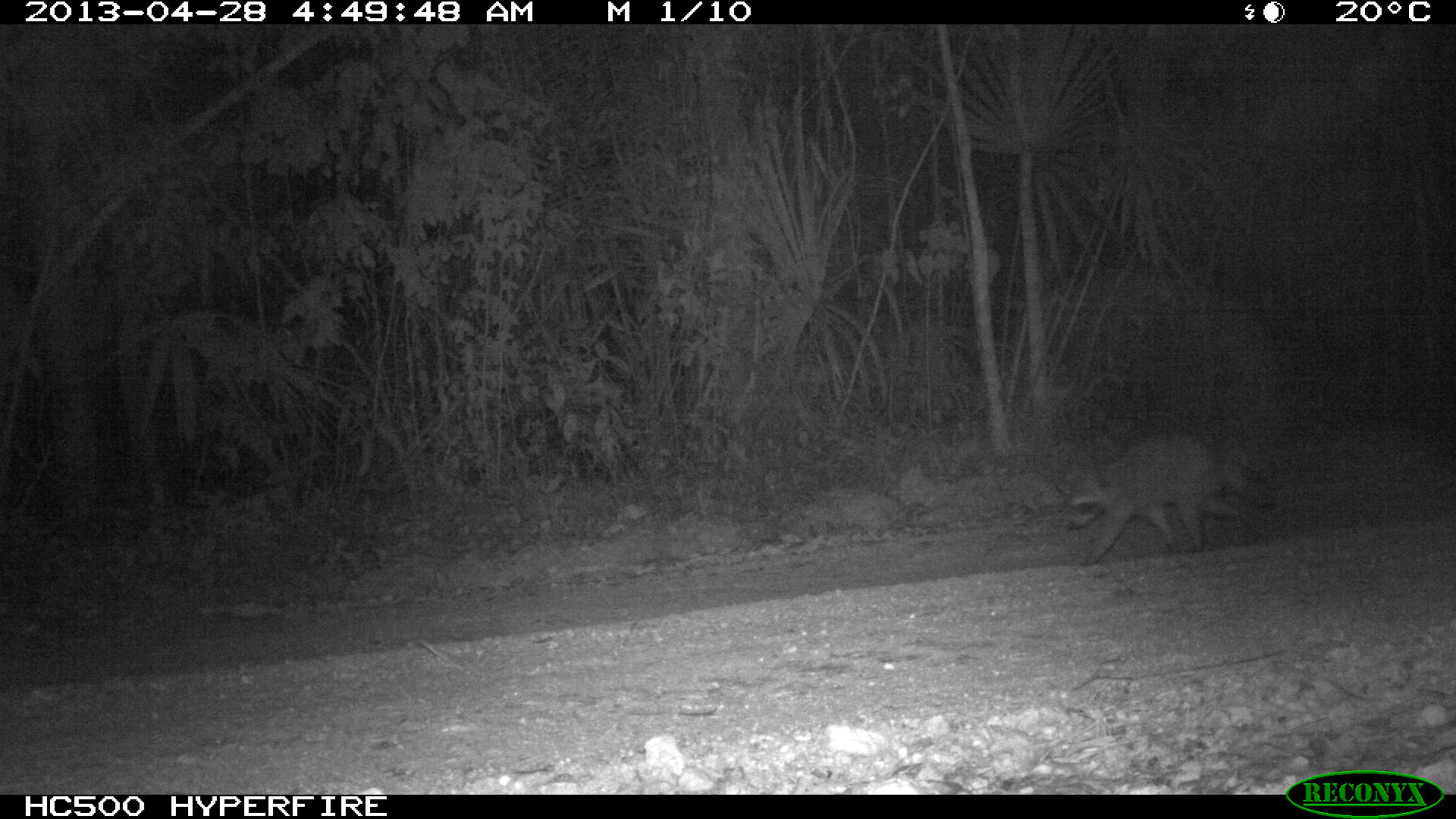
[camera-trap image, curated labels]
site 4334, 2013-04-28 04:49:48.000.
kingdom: Animalia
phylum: Chordata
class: Mammalia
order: Carnivora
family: Procyonidae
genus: Procyon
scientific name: Procyon lotor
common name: common raccoon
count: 1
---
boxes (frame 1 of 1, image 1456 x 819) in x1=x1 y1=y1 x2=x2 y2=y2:
procyon lotor: x1=1058 y1=425 x2=1278 y2=566